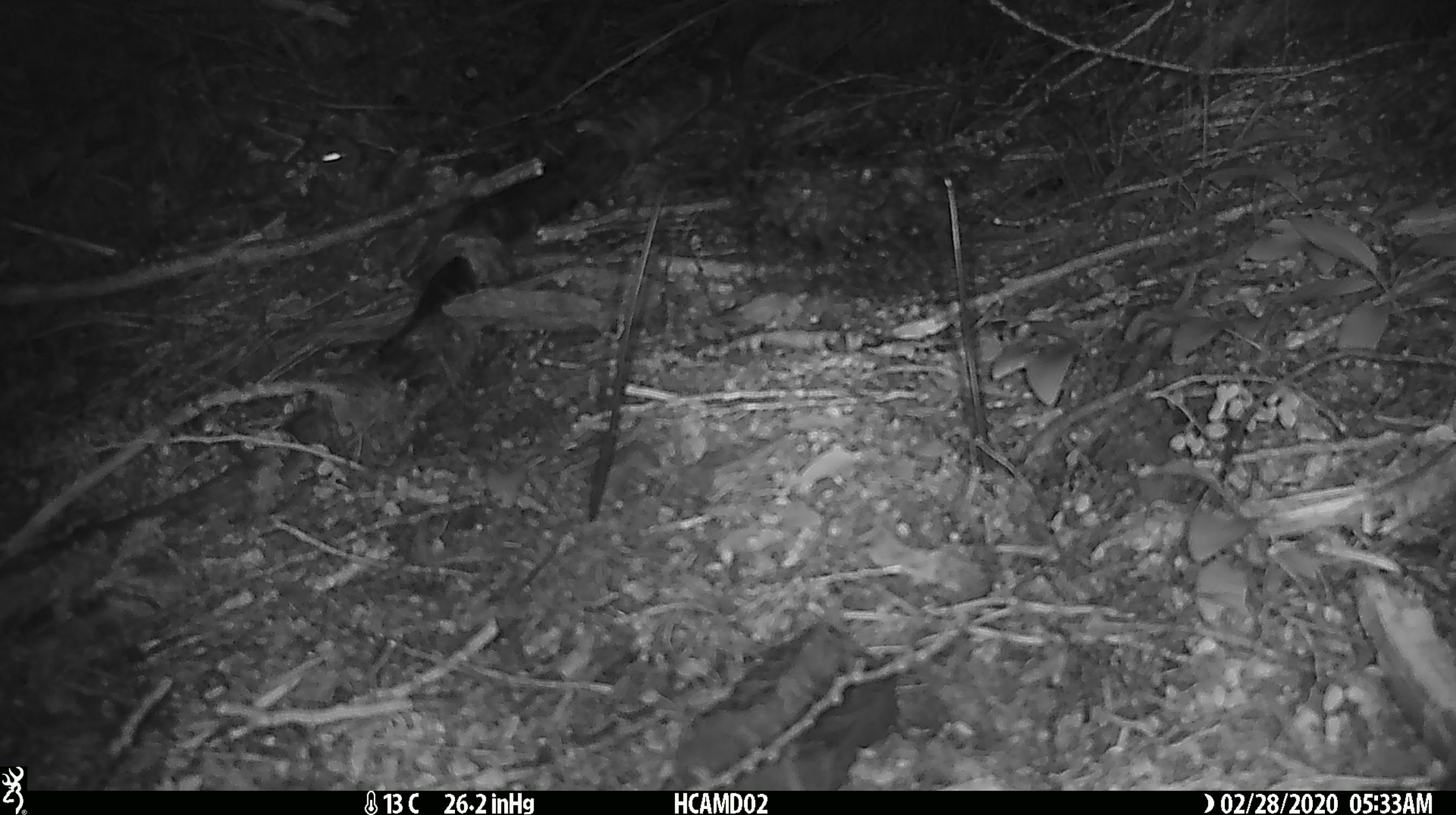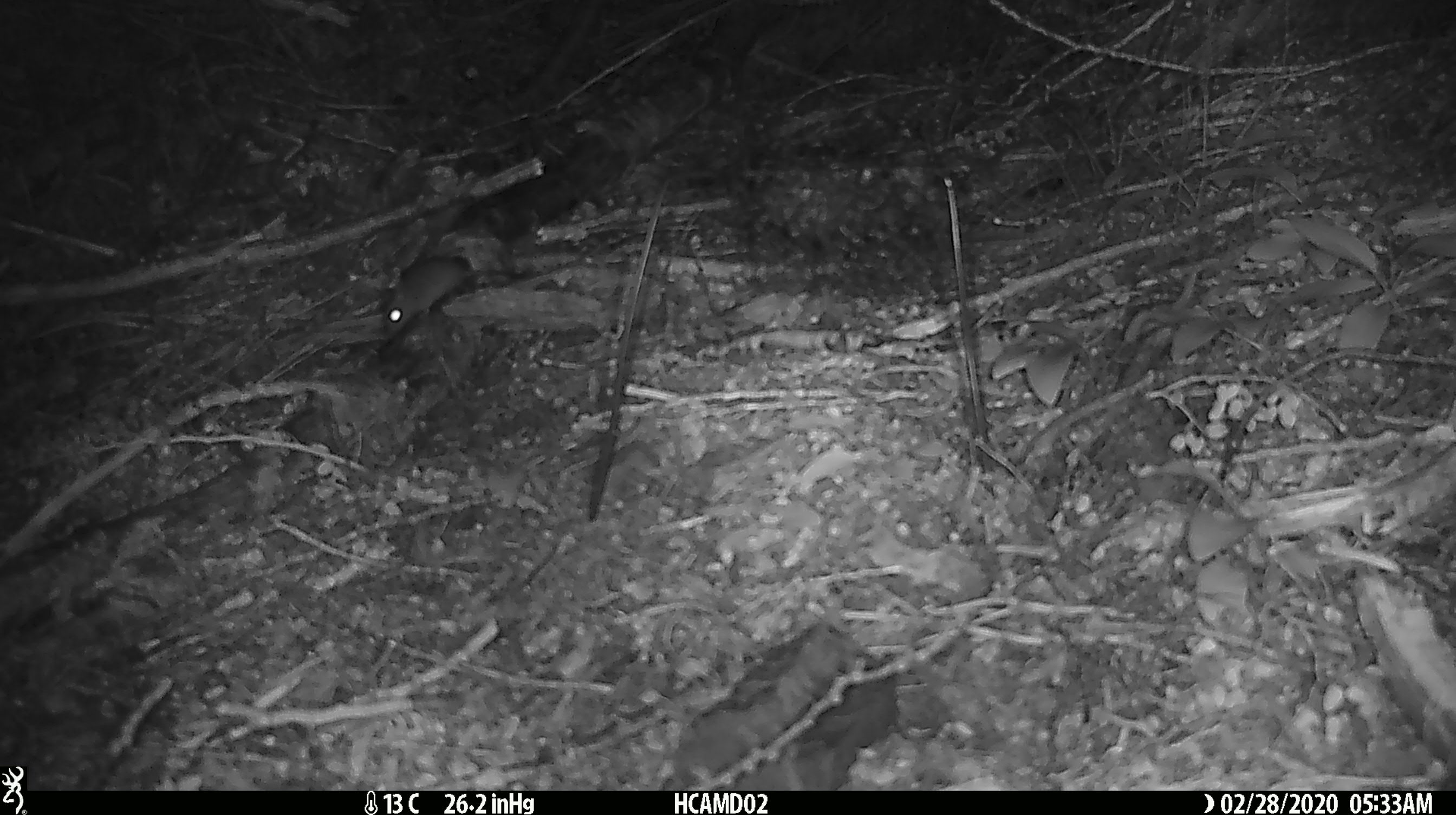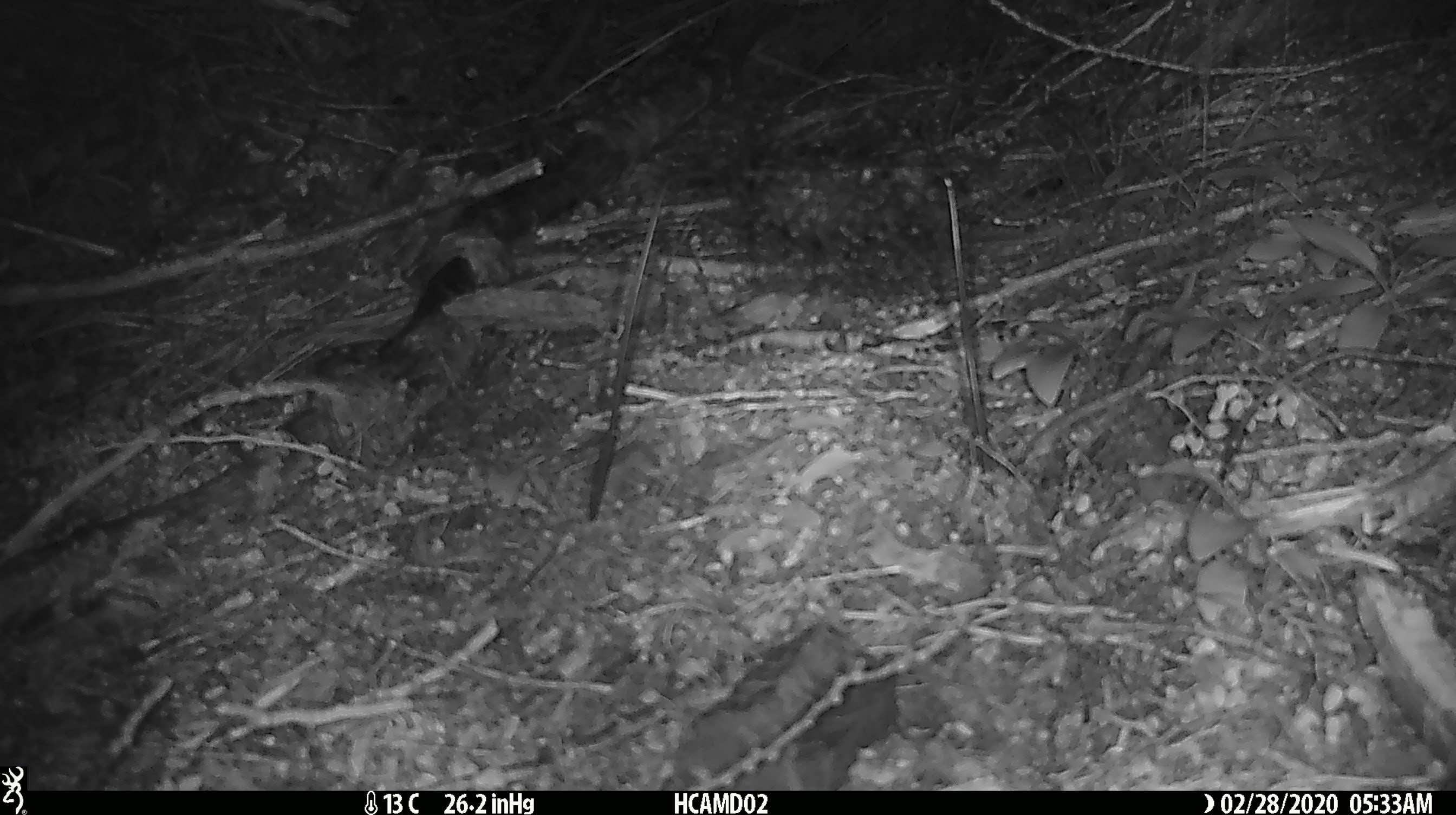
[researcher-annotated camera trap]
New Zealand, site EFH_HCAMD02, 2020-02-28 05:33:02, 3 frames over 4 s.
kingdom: Animalia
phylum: Chordata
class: Mammalia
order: Rodentia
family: Muridae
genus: Mus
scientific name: Mus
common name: mouse